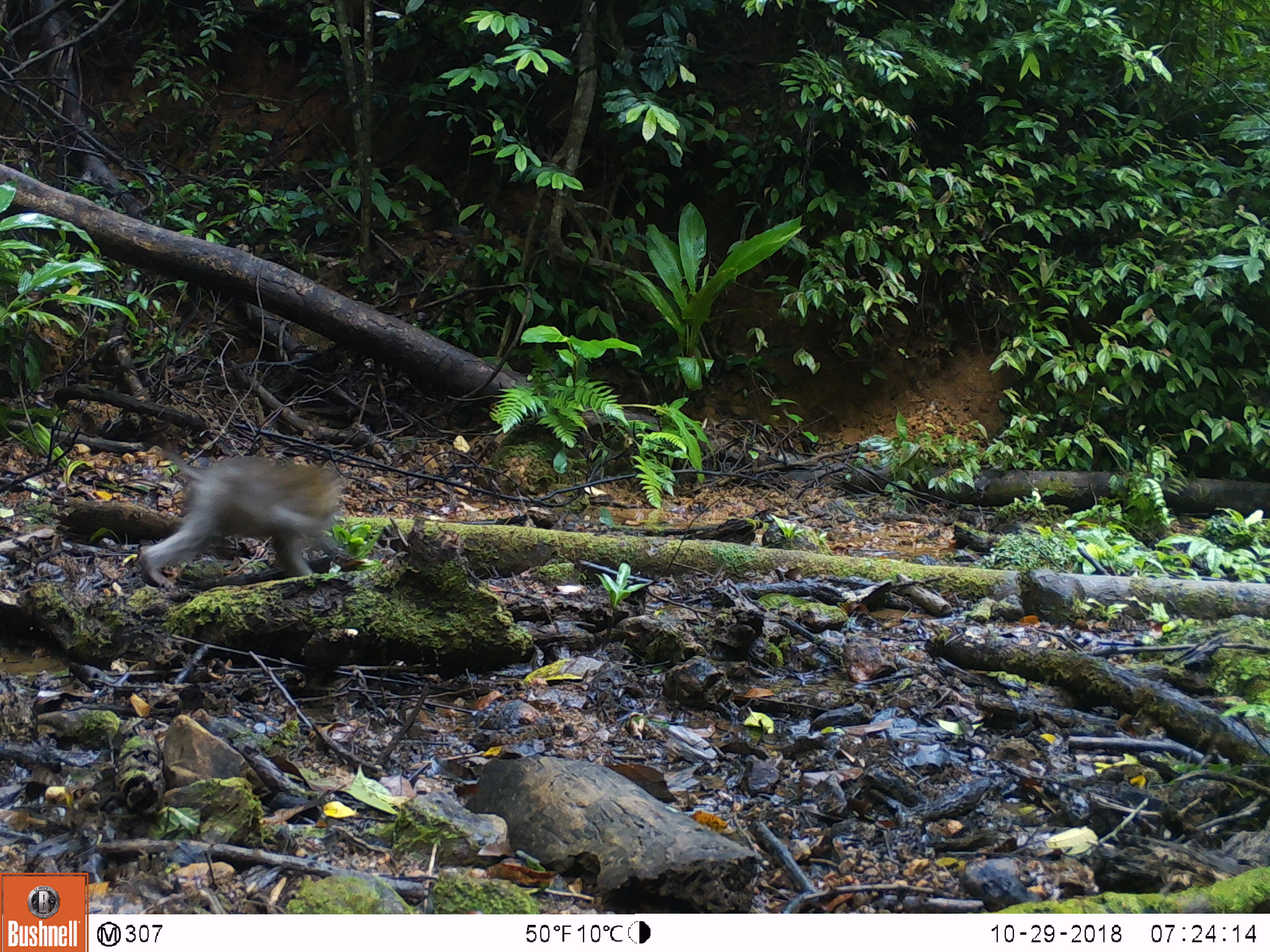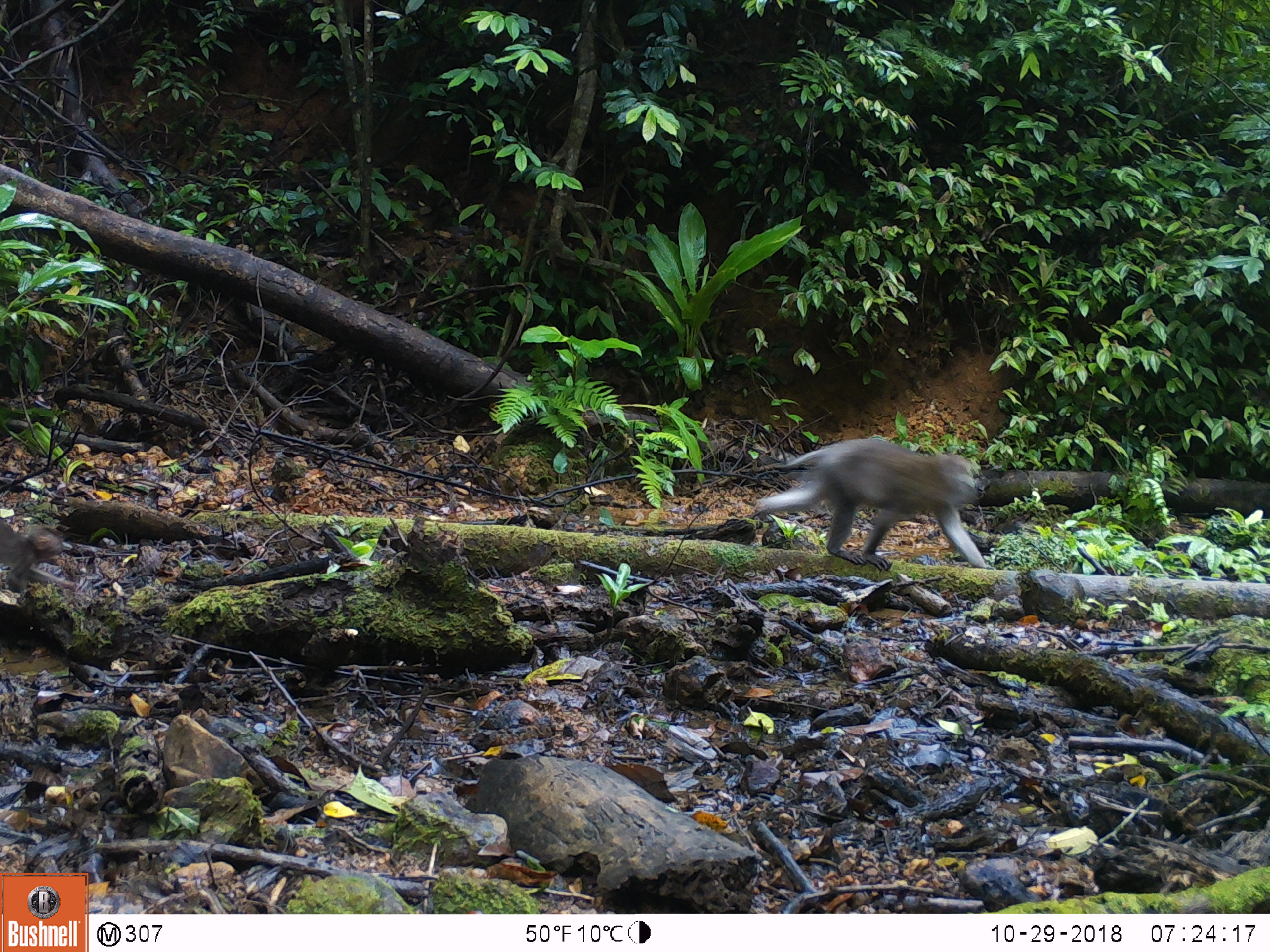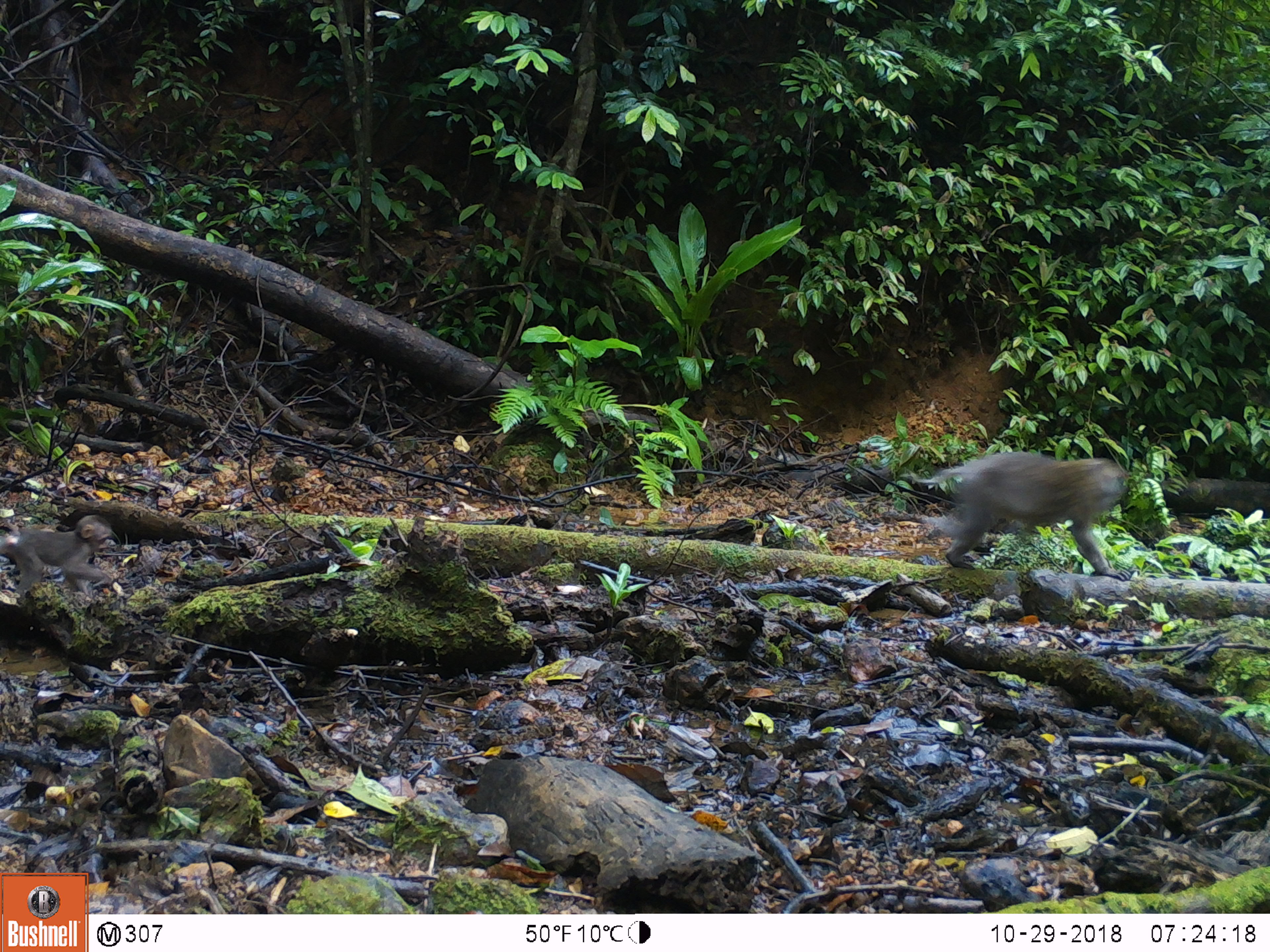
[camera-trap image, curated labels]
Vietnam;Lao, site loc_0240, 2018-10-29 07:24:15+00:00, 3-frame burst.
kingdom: Animalia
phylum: Chordata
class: Mammalia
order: Primates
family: Cercopithecidae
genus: Macaca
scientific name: Macaca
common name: macaques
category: assam or rhesus macaque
Assam or rhesus macaque (macaques) (Macaca). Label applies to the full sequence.